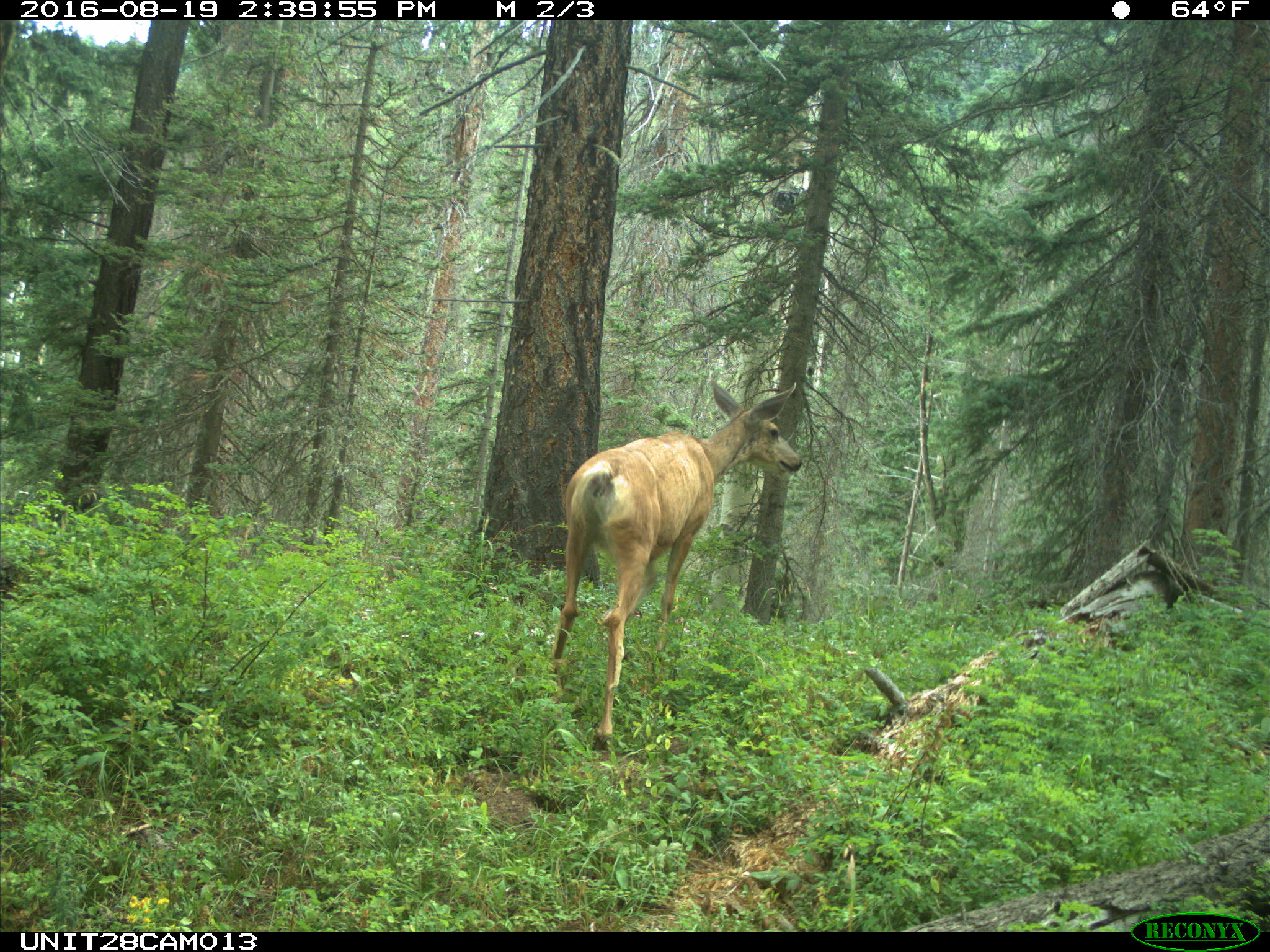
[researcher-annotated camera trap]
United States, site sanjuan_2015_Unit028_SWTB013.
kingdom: Animalia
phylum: Chordata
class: Mammalia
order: Artiodactyla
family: Cervidae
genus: Odocoileus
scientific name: Odocoileus hemionus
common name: mule deer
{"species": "Odocoileus hemionus (mule deer)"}